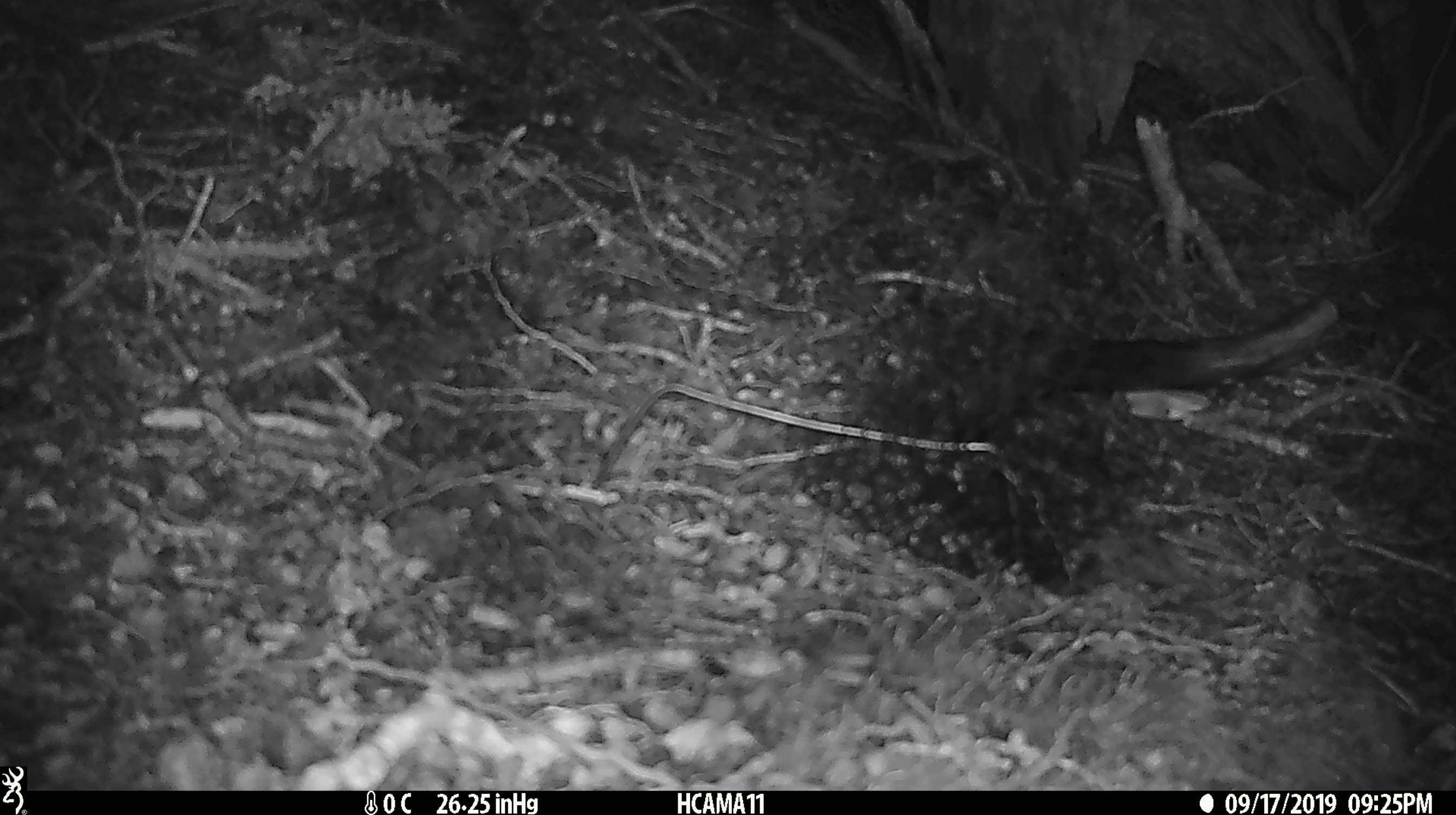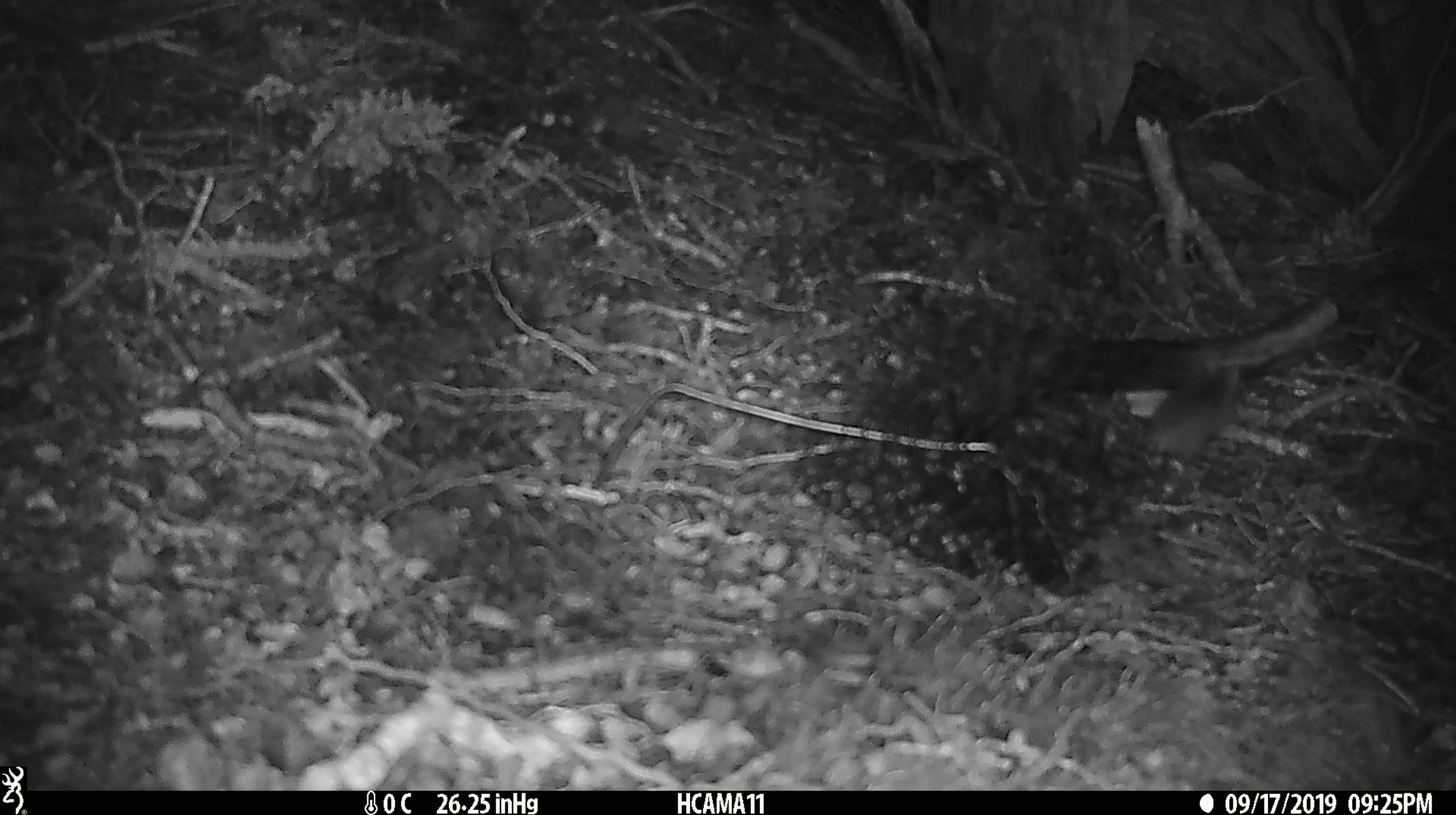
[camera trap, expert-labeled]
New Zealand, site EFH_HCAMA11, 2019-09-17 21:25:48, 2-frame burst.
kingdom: Animalia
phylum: Chordata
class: Mammalia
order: Rodentia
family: Muridae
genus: Mus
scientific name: Mus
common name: mouse